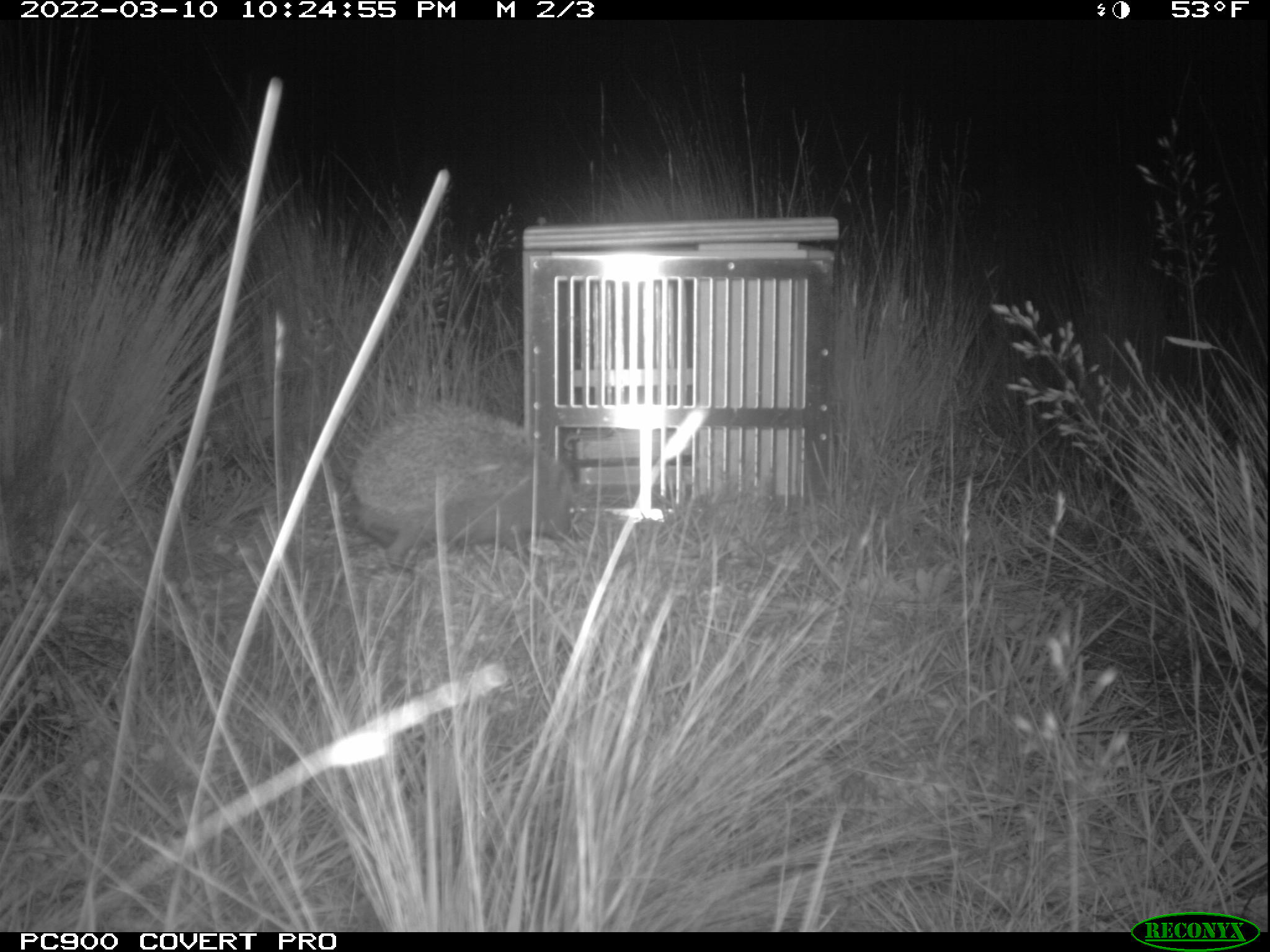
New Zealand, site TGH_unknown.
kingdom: Animalia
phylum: Chordata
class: Mammalia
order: Eulipotyphla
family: Erinaceidae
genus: Erinaceus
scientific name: Erinaceus europaeus europaeus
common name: european hedgehog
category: hedgehog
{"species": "hedgehog (european hedgehog) (Erinaceus europaeus europaeus)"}